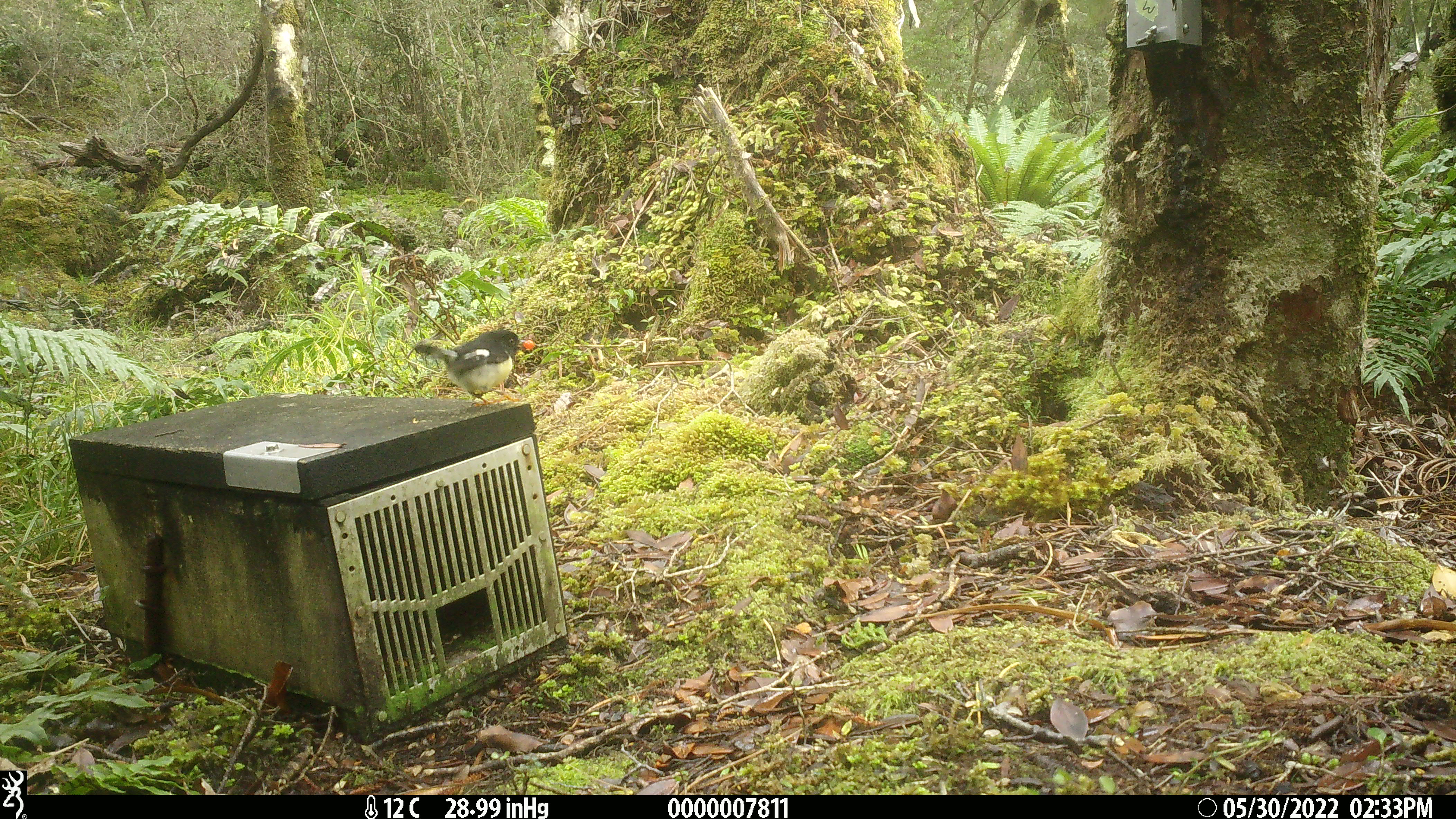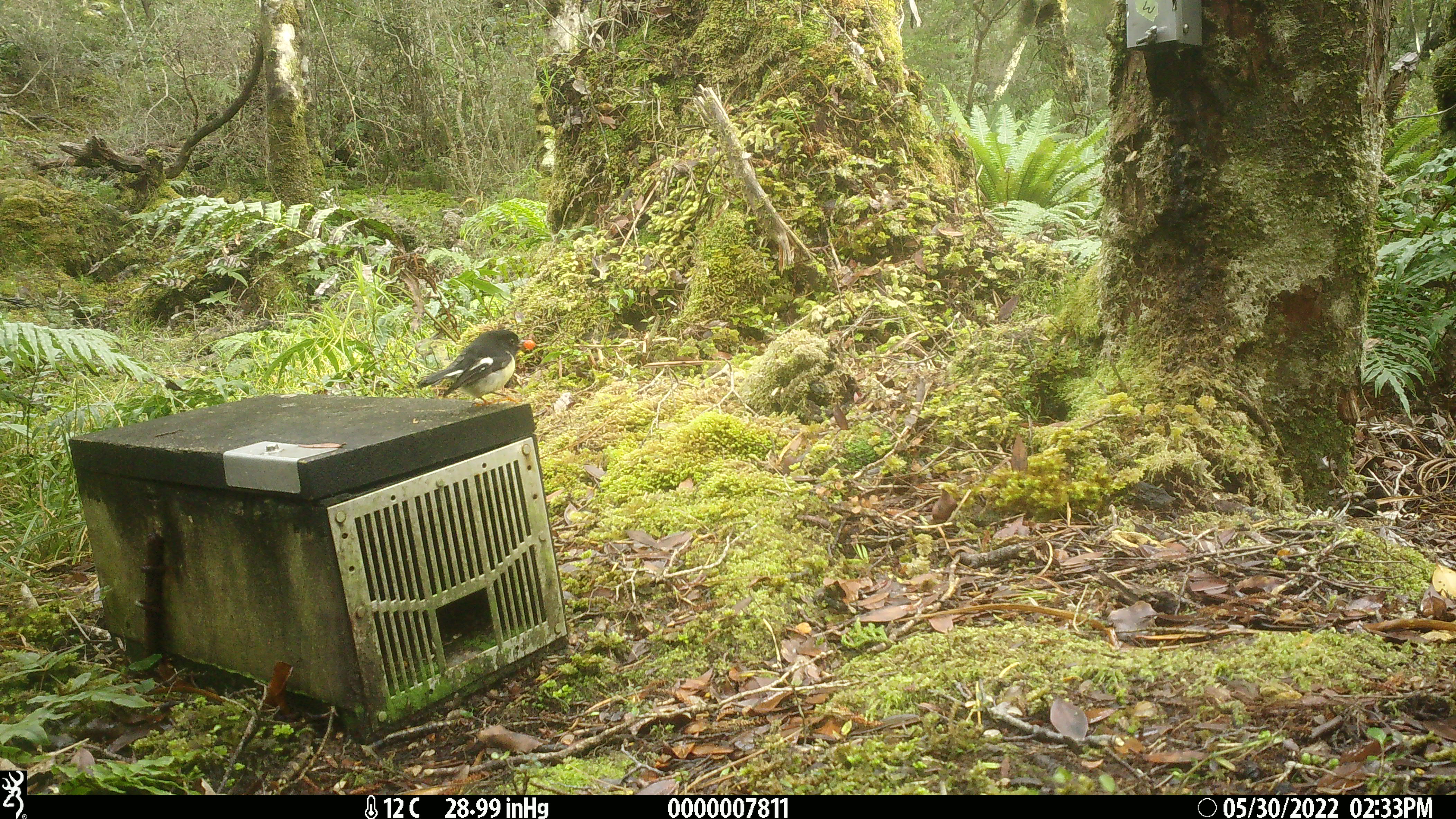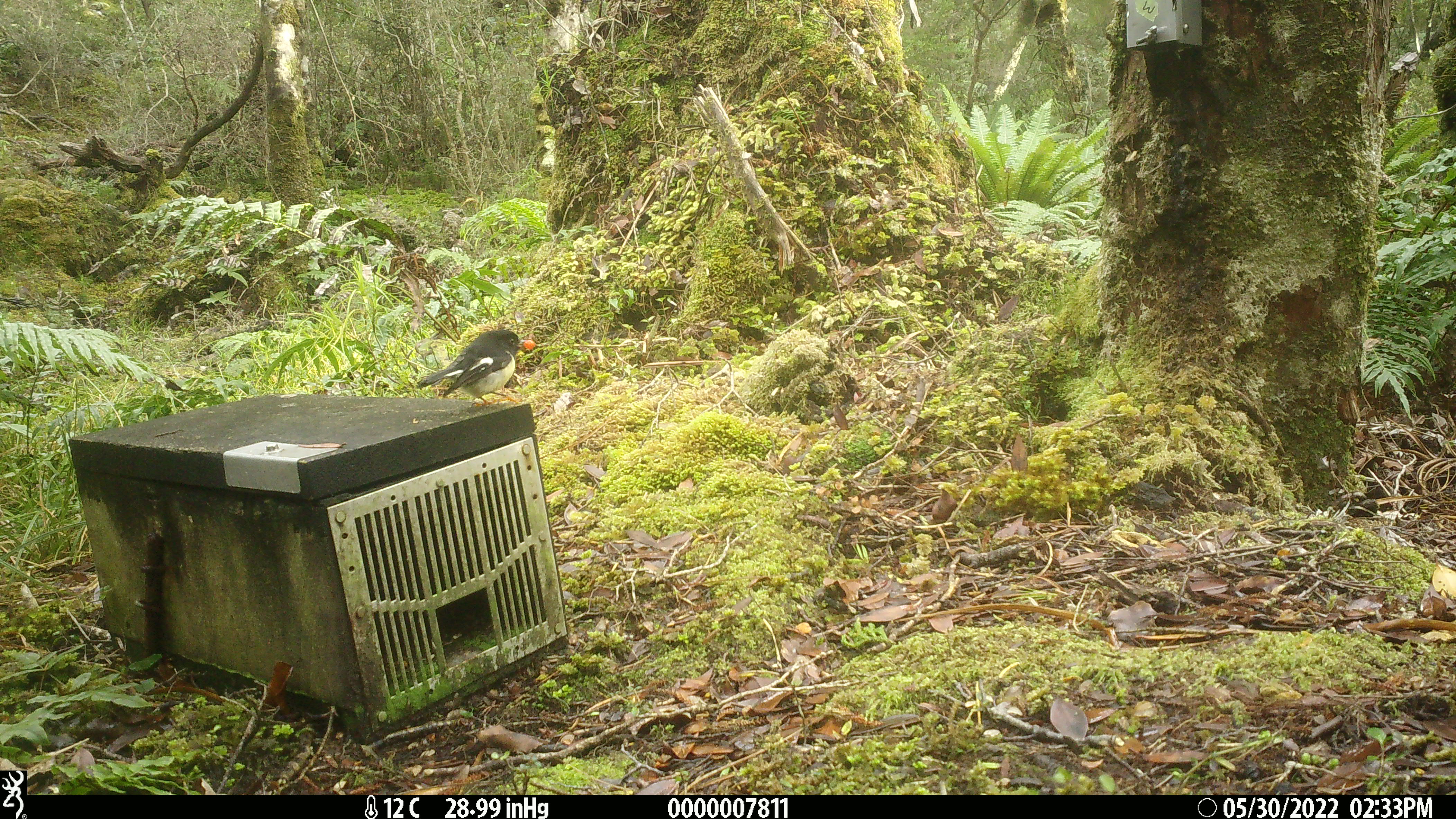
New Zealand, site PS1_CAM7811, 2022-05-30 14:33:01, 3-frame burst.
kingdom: Animalia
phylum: Chordata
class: Aves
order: Passeriformes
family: Petroicidae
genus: Petroica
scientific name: Petroica macrocephala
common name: tomtit